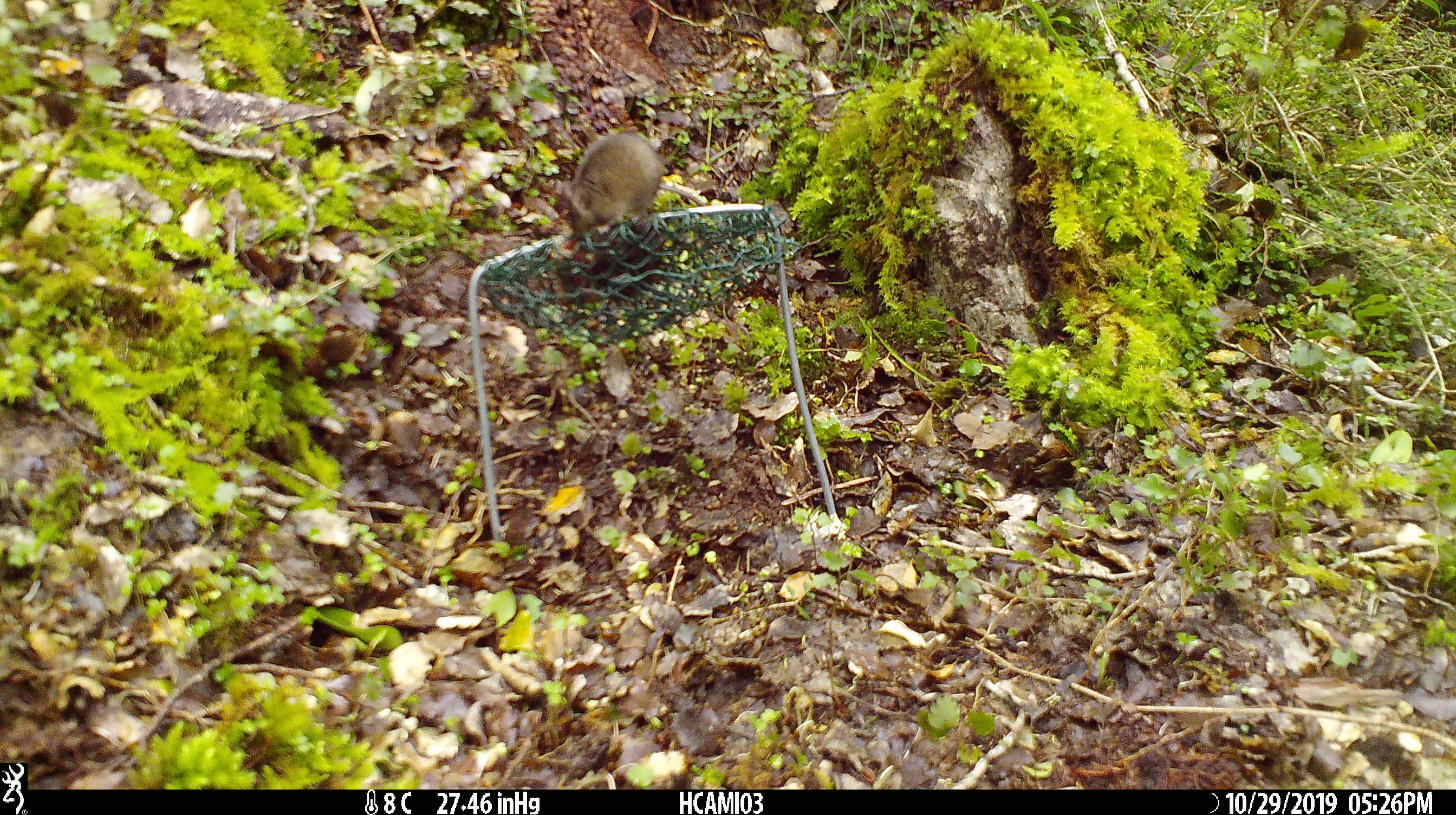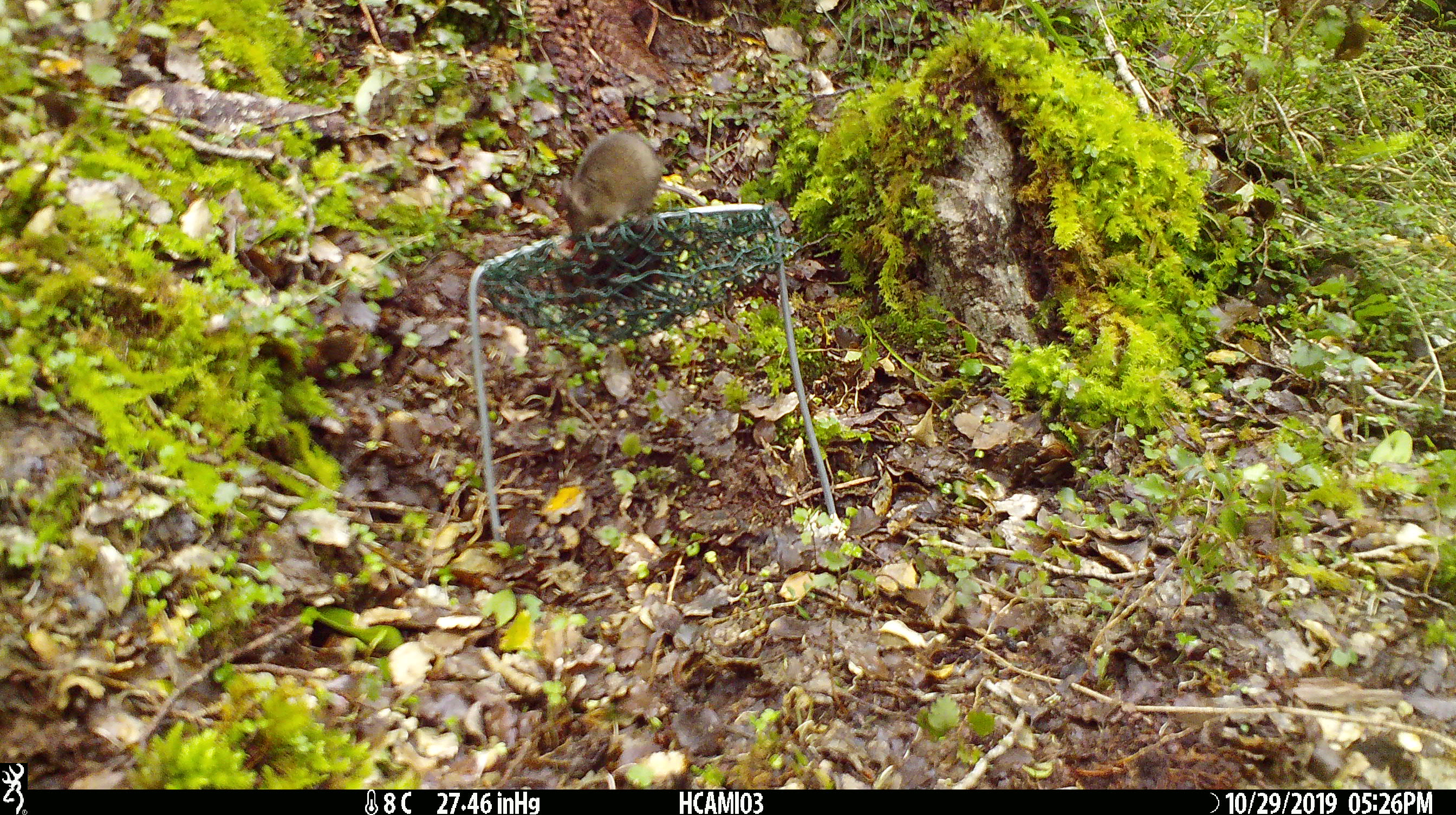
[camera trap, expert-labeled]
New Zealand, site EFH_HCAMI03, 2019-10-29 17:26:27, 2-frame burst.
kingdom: Animalia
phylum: Chordata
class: Mammalia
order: Rodentia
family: Muridae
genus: Mus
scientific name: Mus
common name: mouse